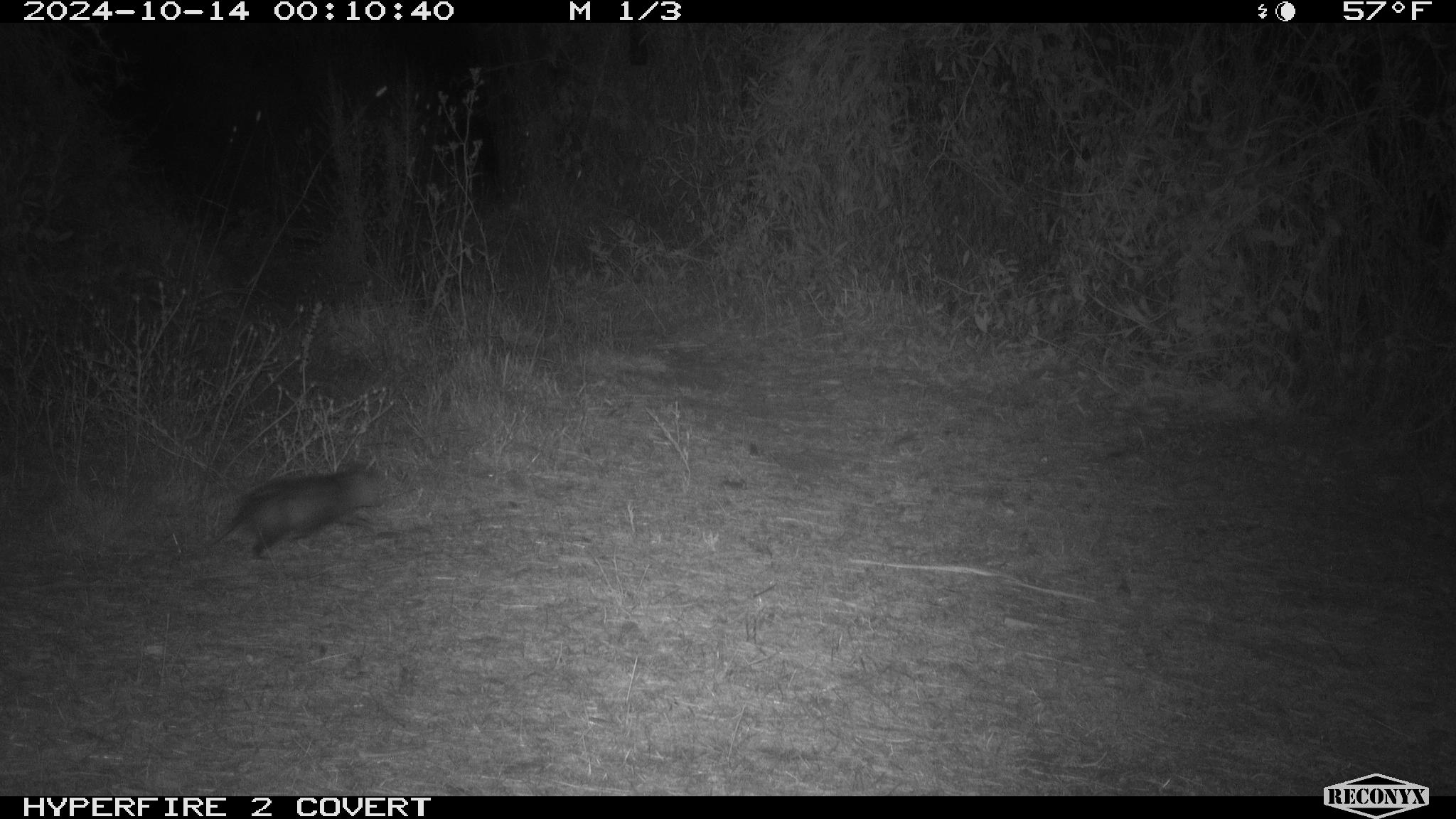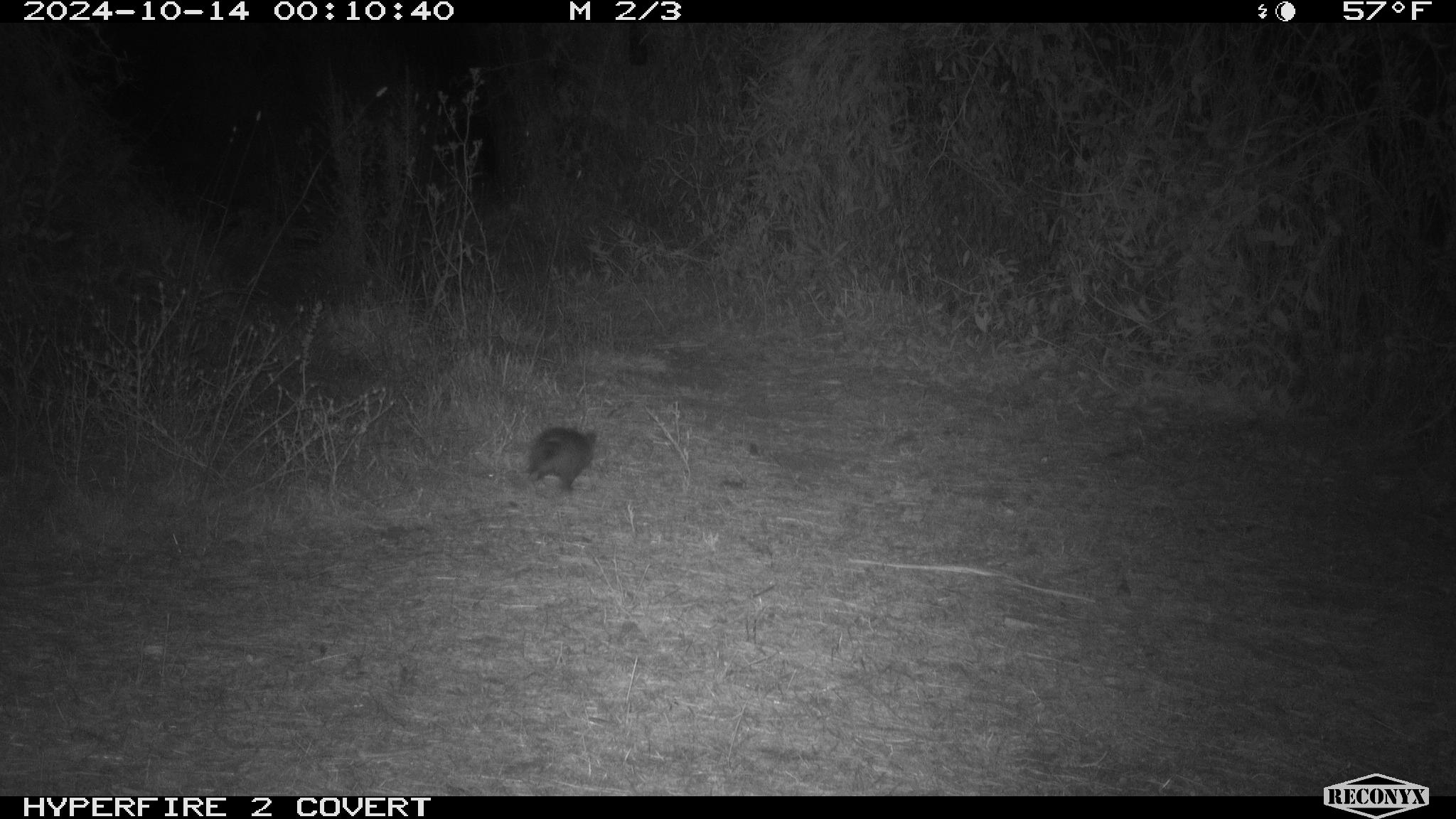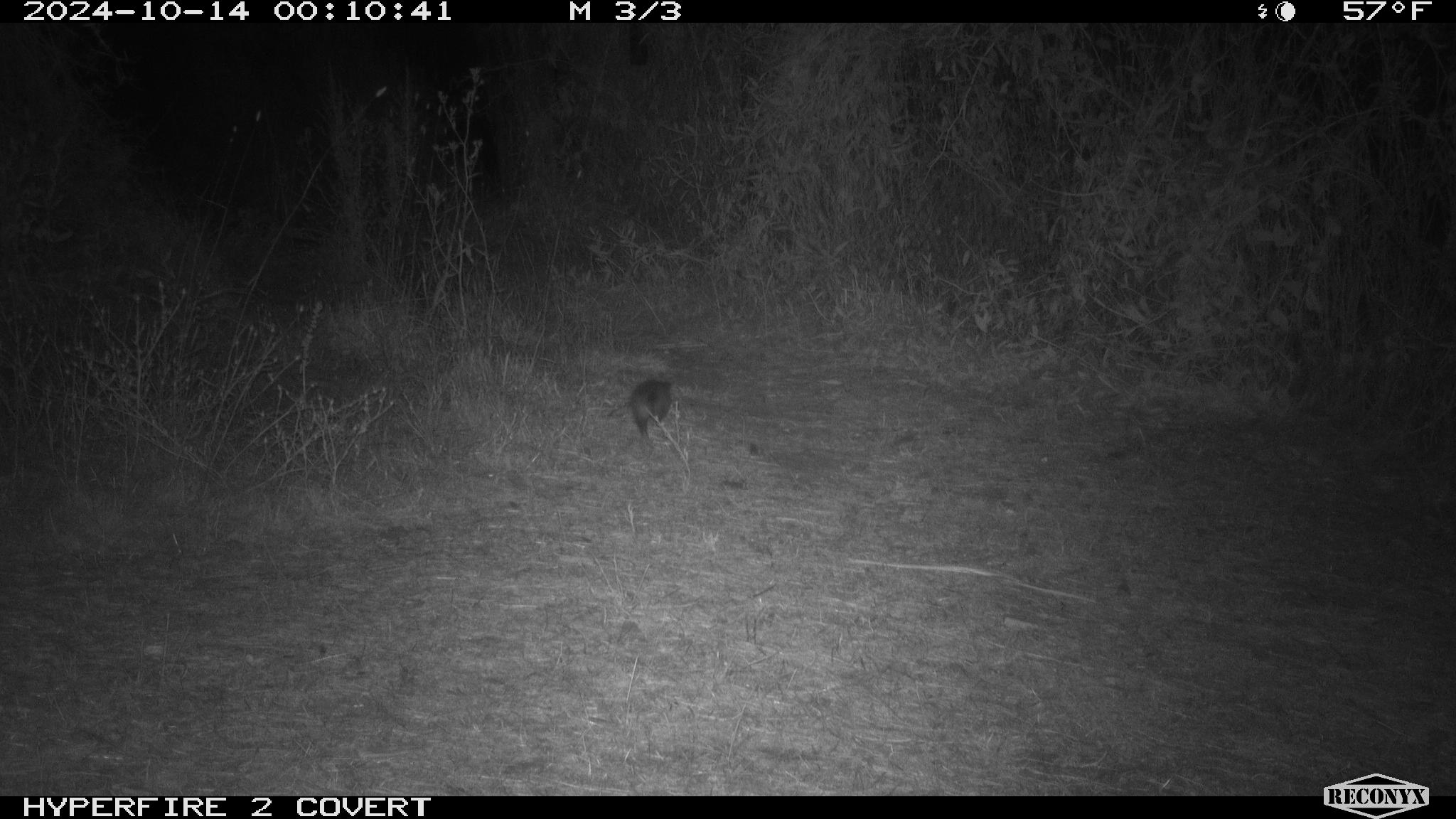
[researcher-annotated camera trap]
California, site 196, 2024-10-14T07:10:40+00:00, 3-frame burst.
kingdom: Animalia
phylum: Chordata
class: Mammalia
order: Didelphimorphia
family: Didelphidae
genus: Didelphis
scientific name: Didelphis virginiana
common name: virginia opossum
Virginia opossum (Didelphis virginiana).